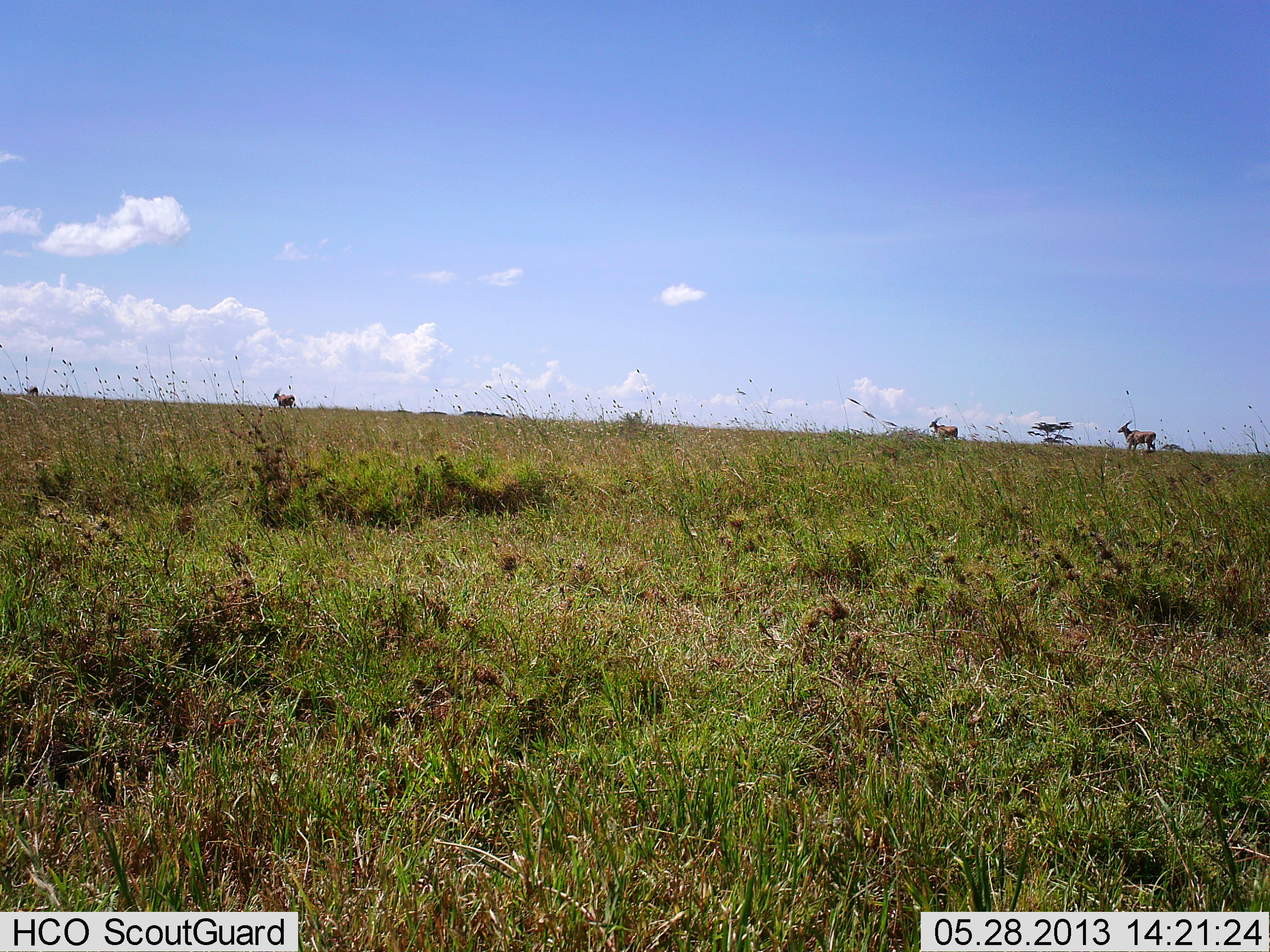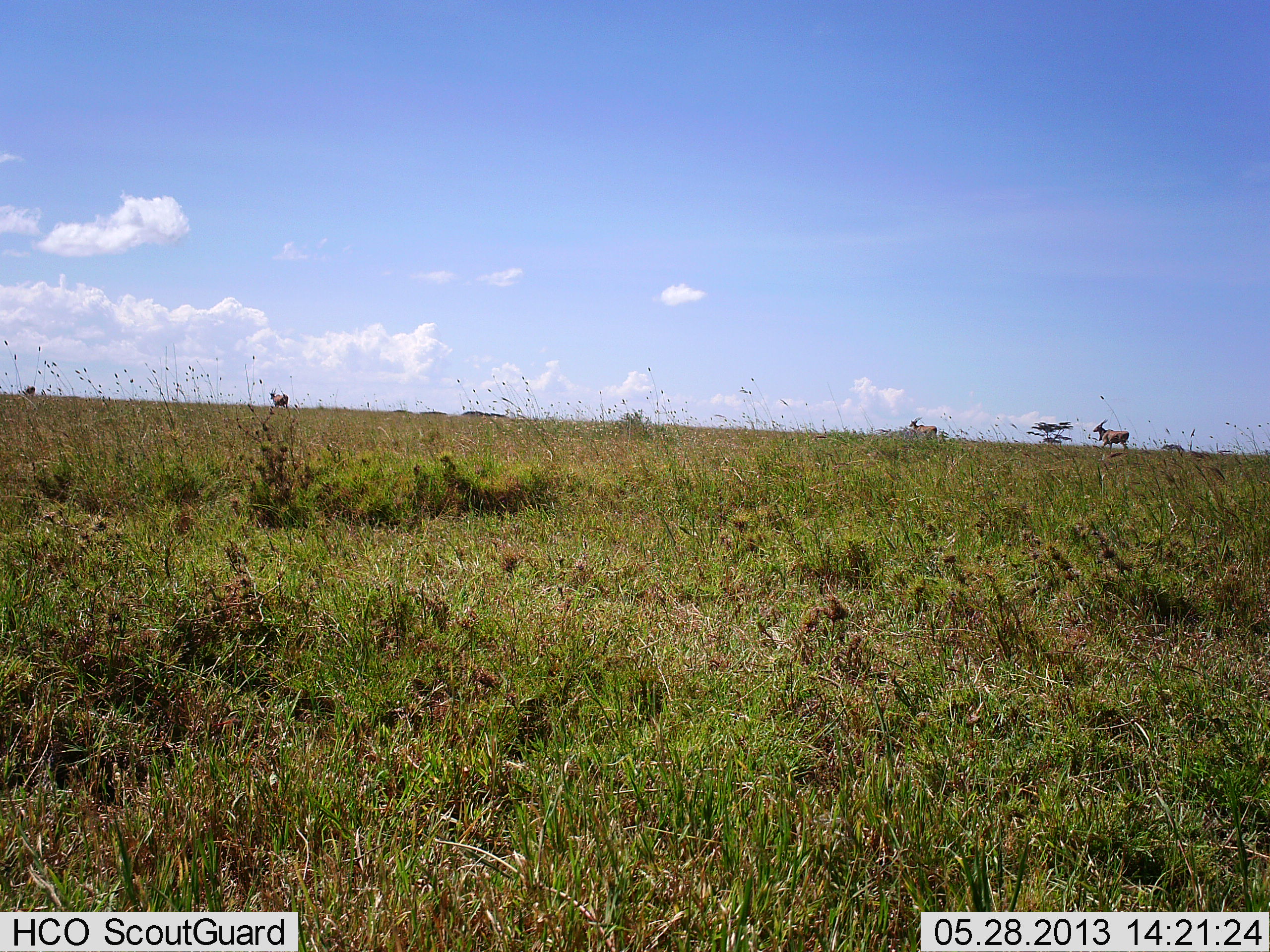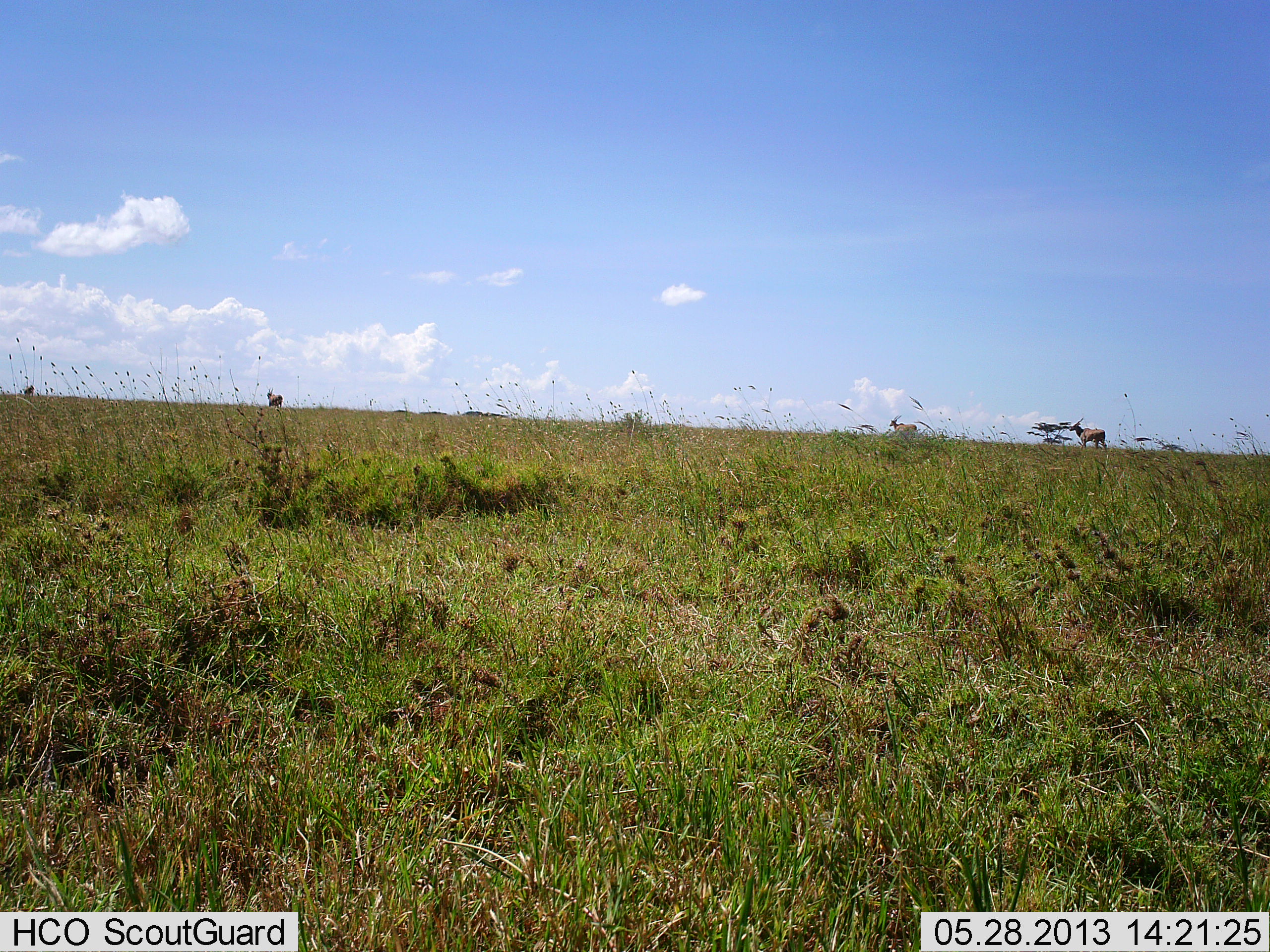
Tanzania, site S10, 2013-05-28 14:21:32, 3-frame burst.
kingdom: Animalia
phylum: Chordata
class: Mammalia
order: Artiodactyla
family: Bovidae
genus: Tragelaphus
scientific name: Tragelaphus oryx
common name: eland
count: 4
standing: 0%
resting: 0%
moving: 100%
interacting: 0%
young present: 0%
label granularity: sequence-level